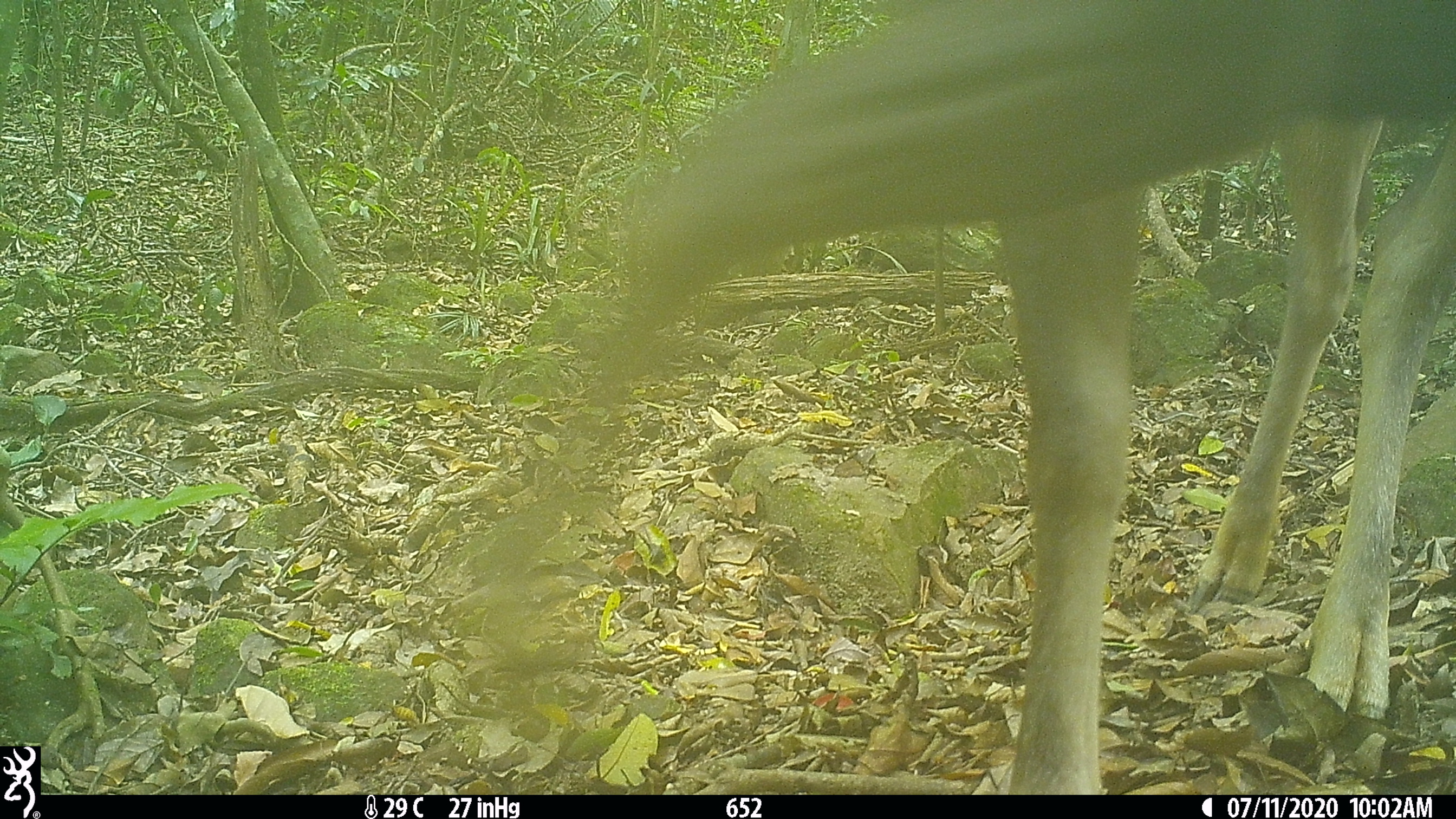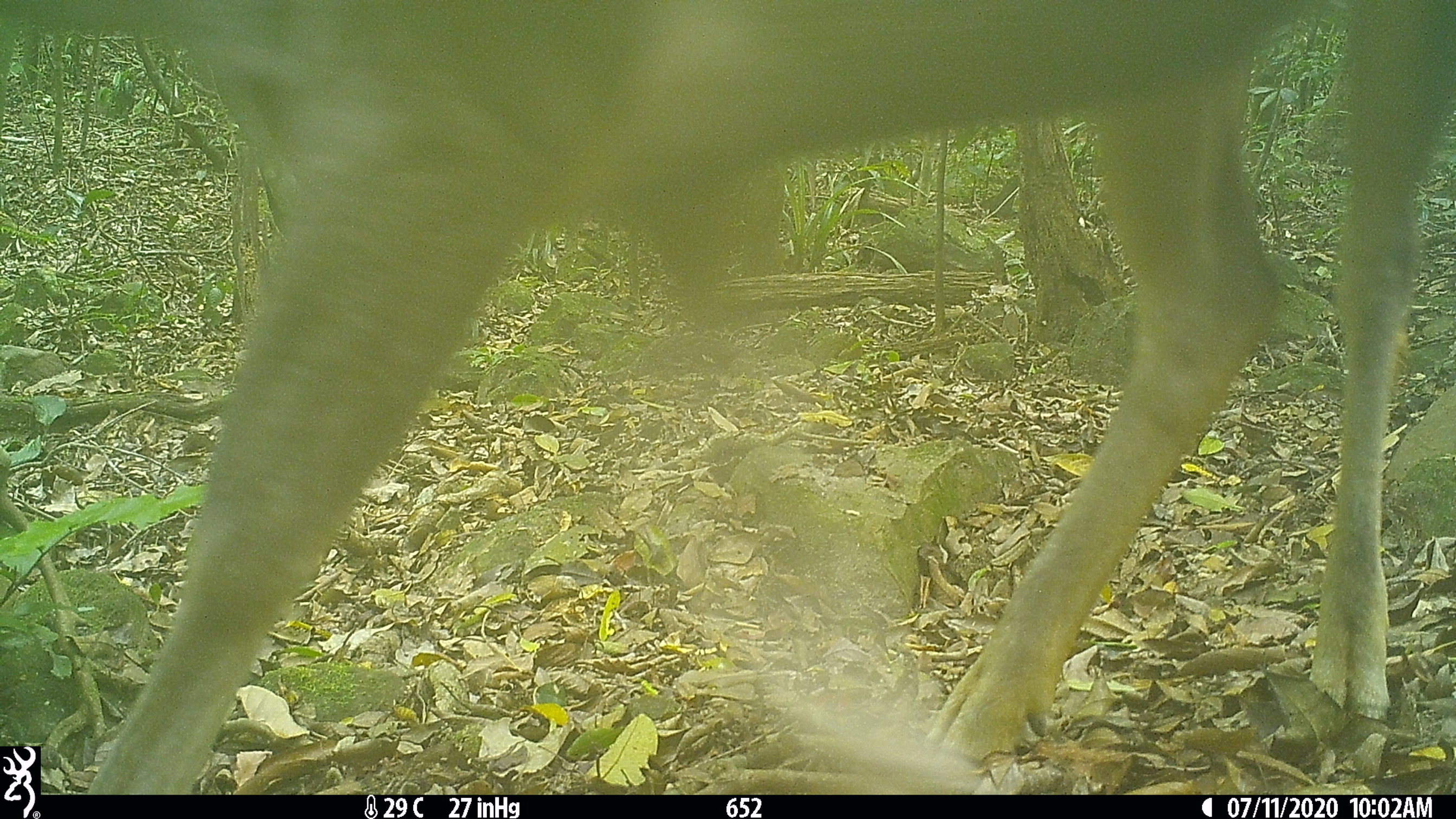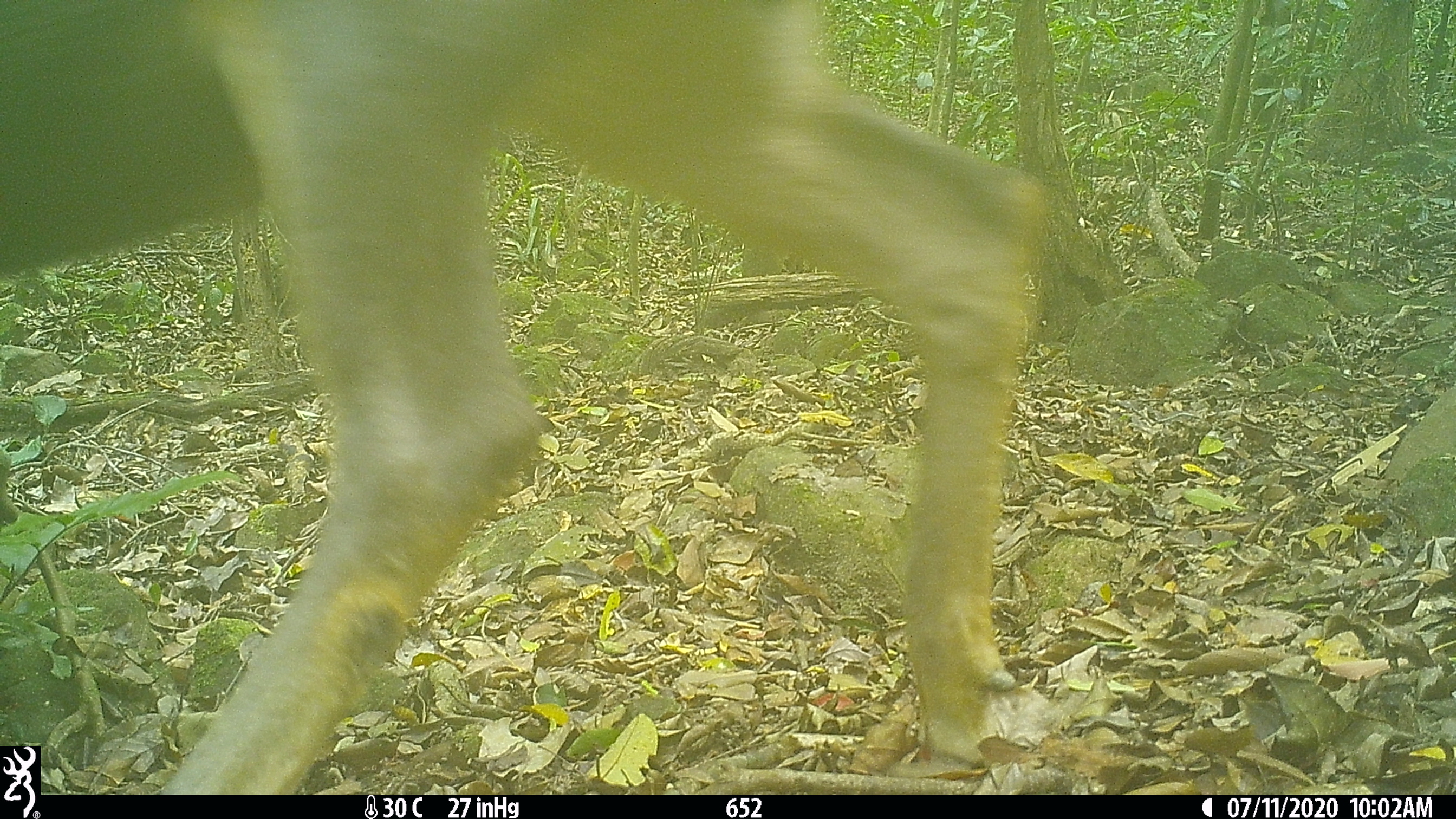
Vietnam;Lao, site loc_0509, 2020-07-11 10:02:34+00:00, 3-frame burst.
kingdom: Animalia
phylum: Chordata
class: Mammalia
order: Artiodactyla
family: Cervidae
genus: Rusa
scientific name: Rusa unicolor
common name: sambar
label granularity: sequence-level